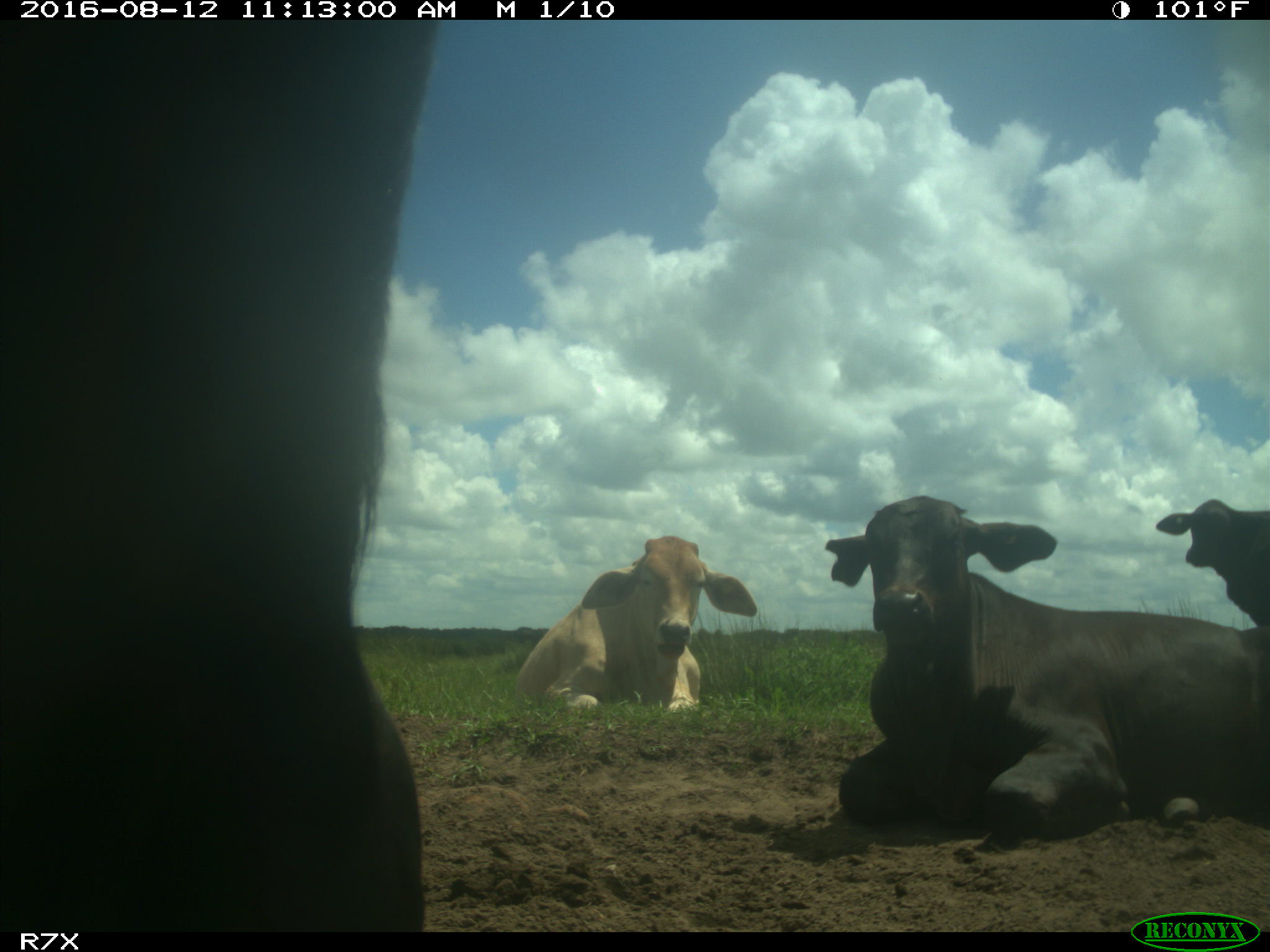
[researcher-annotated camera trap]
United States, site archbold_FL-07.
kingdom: Animalia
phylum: Chordata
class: Mammalia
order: Artiodactyla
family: Bovidae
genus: Bos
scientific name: Bos taurus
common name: domestic cow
Bos taurus (domestic cow).